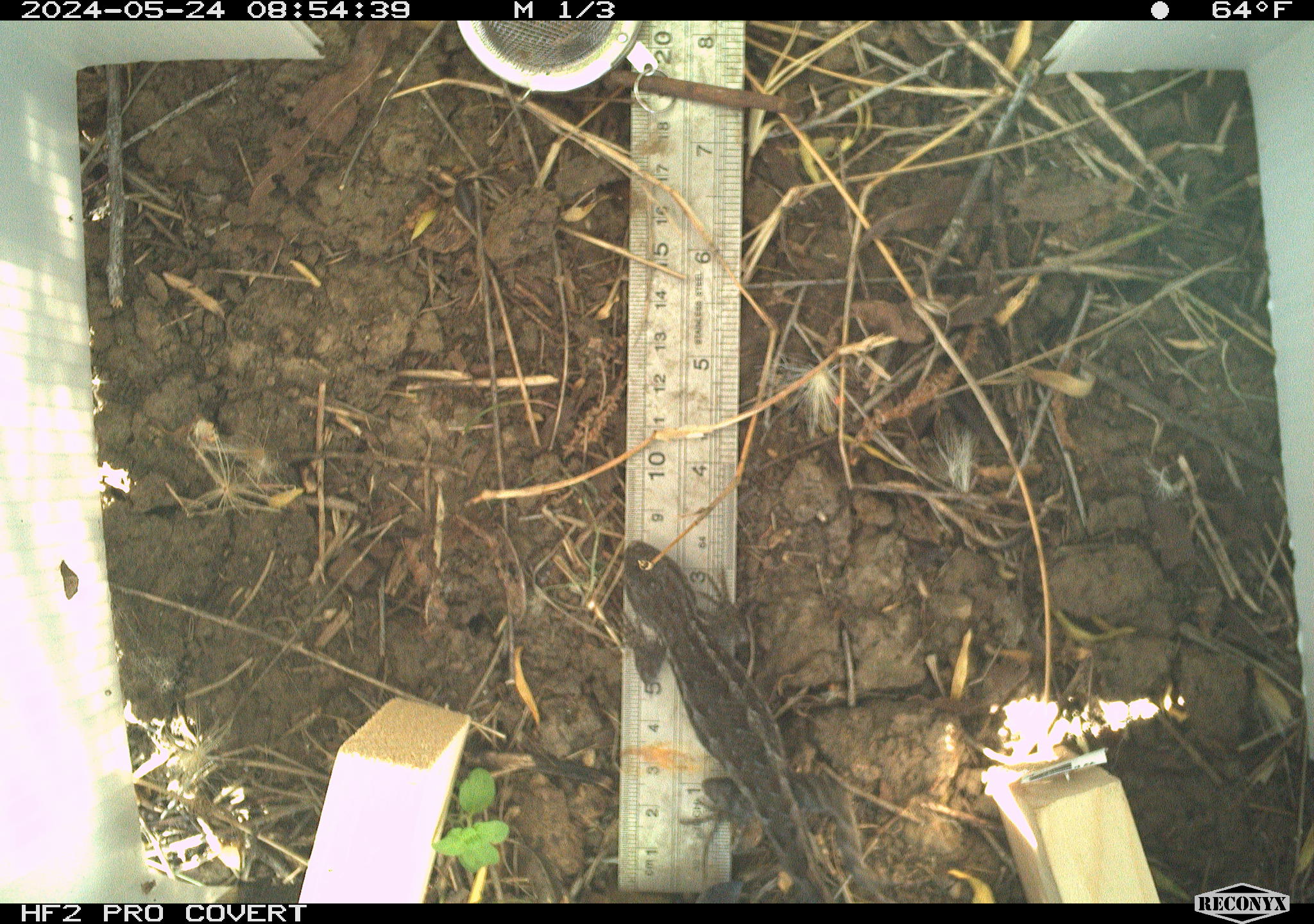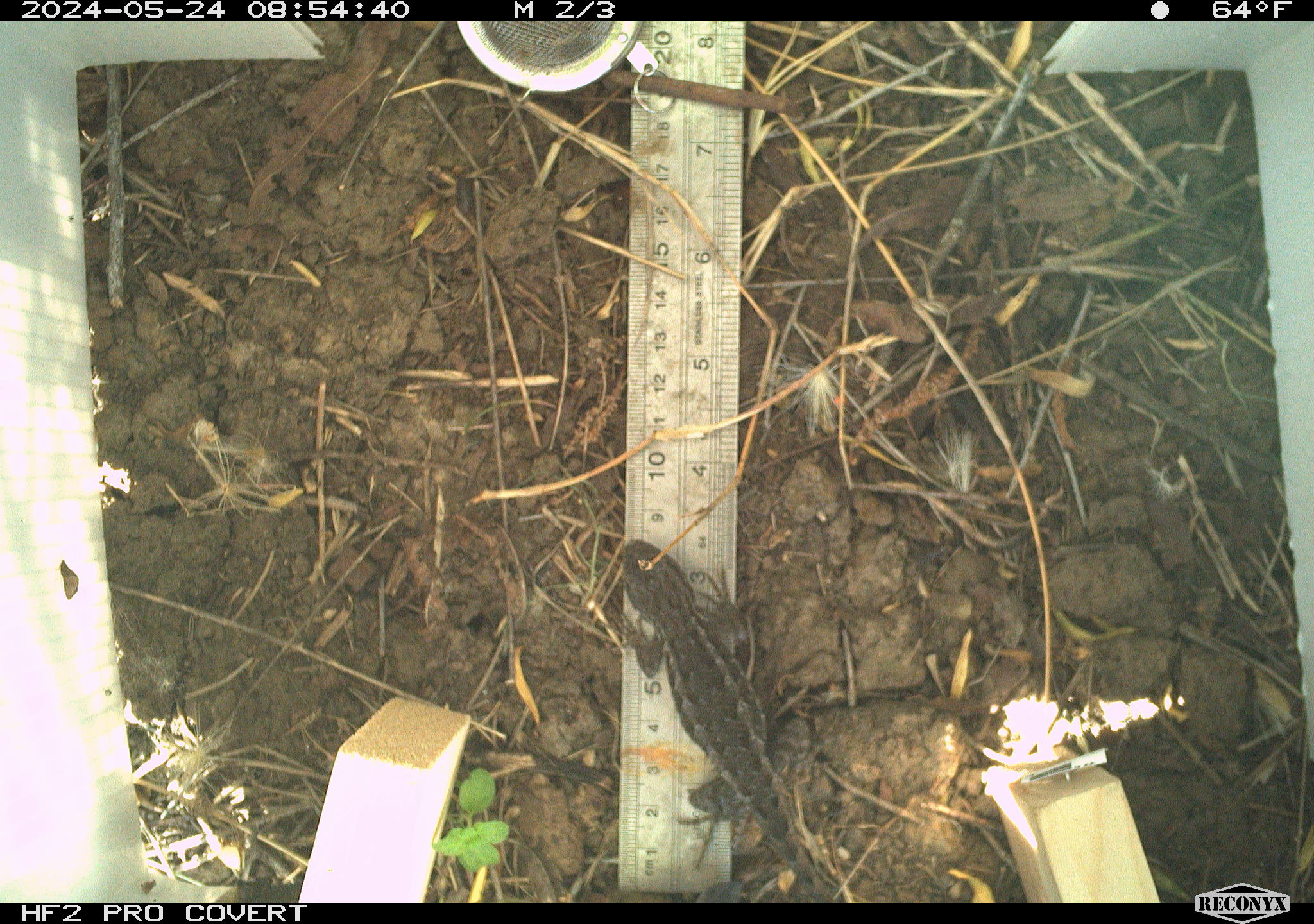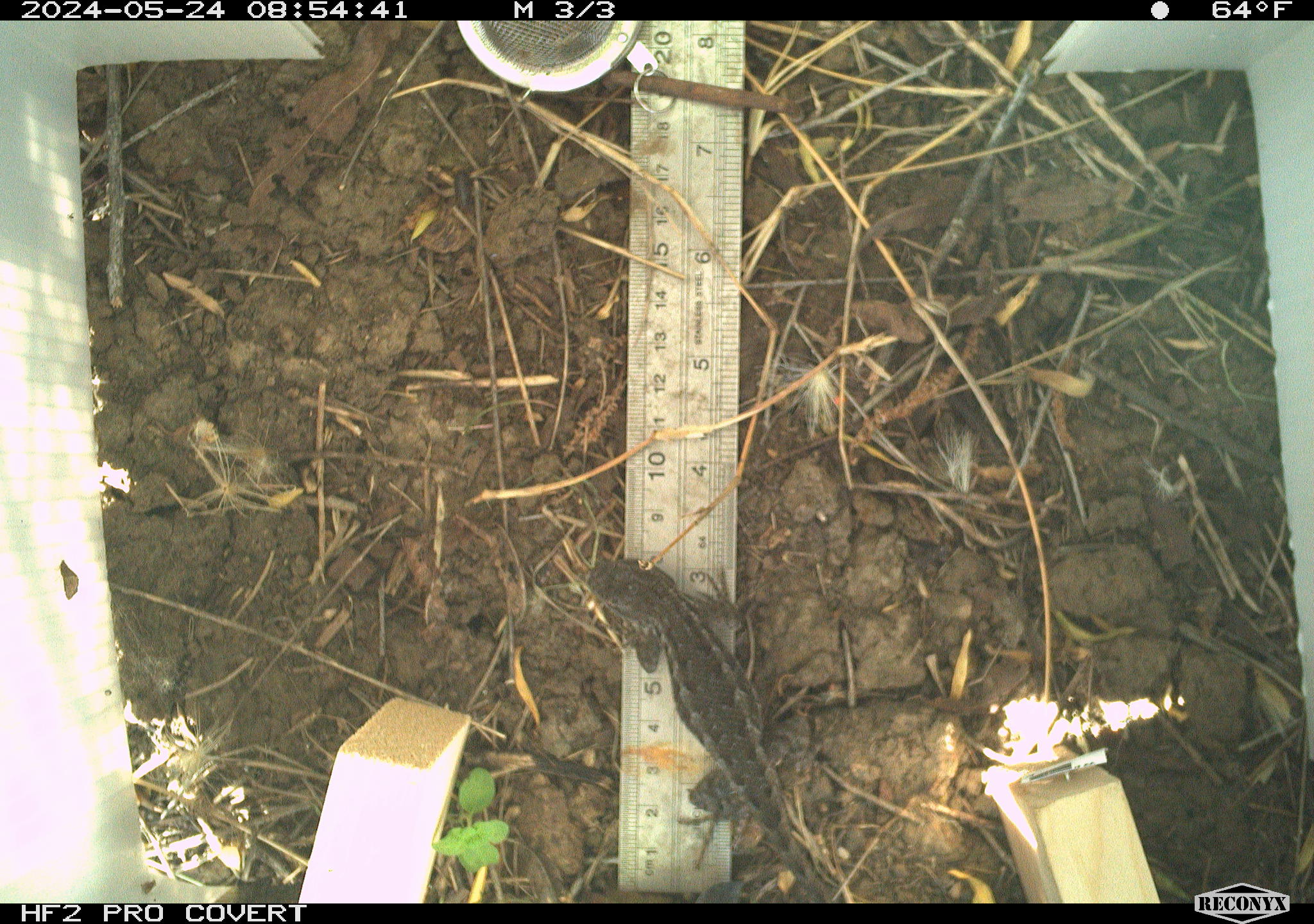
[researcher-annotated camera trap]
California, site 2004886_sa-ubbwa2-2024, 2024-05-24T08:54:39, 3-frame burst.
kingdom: Animalia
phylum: Chordata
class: Reptilia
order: Squamata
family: Phrynosomatidae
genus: Sceloporus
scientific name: Sceloporus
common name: spiny lizards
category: sceloporus species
Sceloporus species (spiny lizards) (Sceloporus).